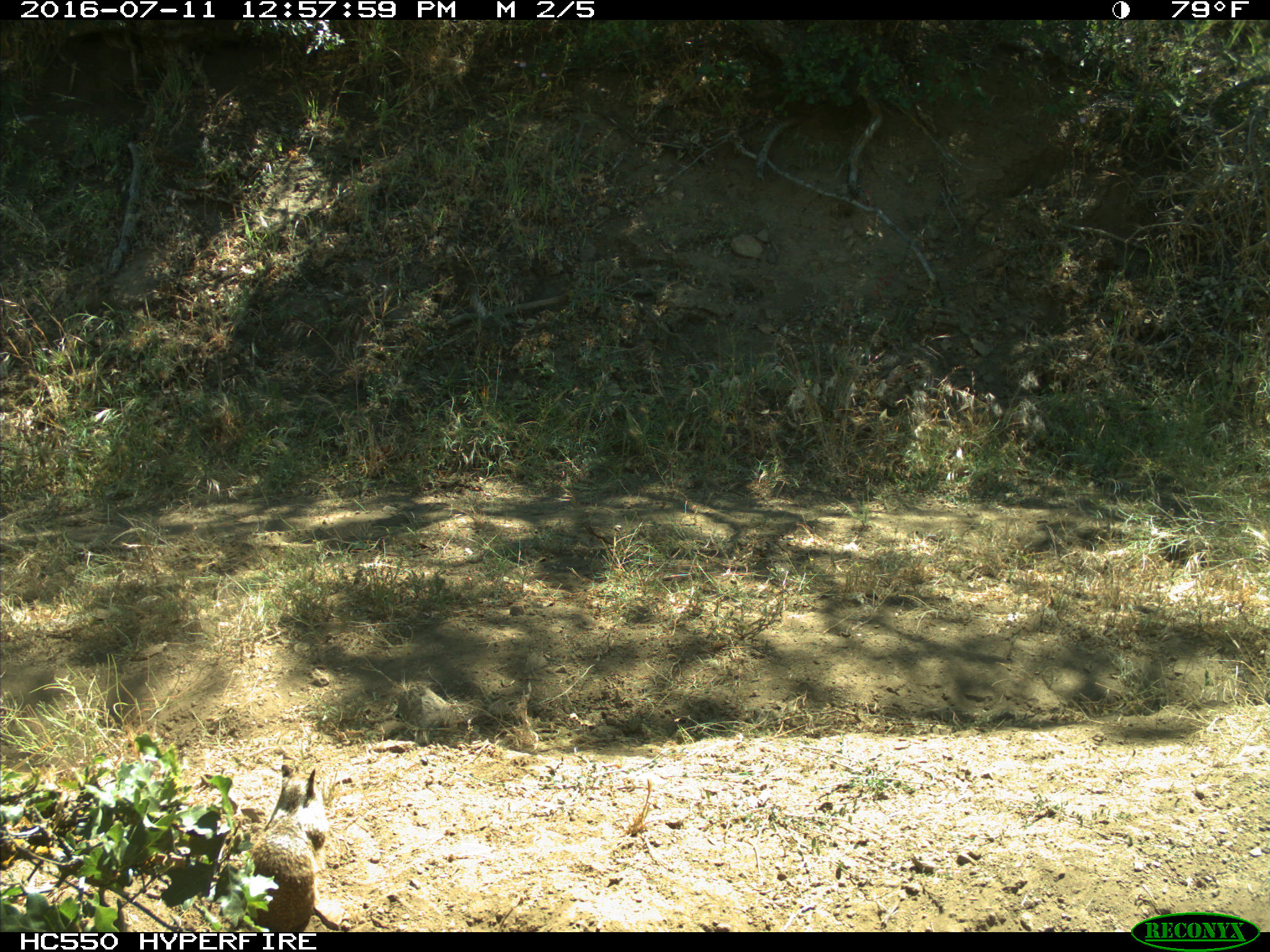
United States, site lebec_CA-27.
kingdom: Animalia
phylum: Chordata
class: Mammalia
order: Rodentia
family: Sciuridae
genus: Otospermophilus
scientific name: Otospermophilus beecheyi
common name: california ground squirrel